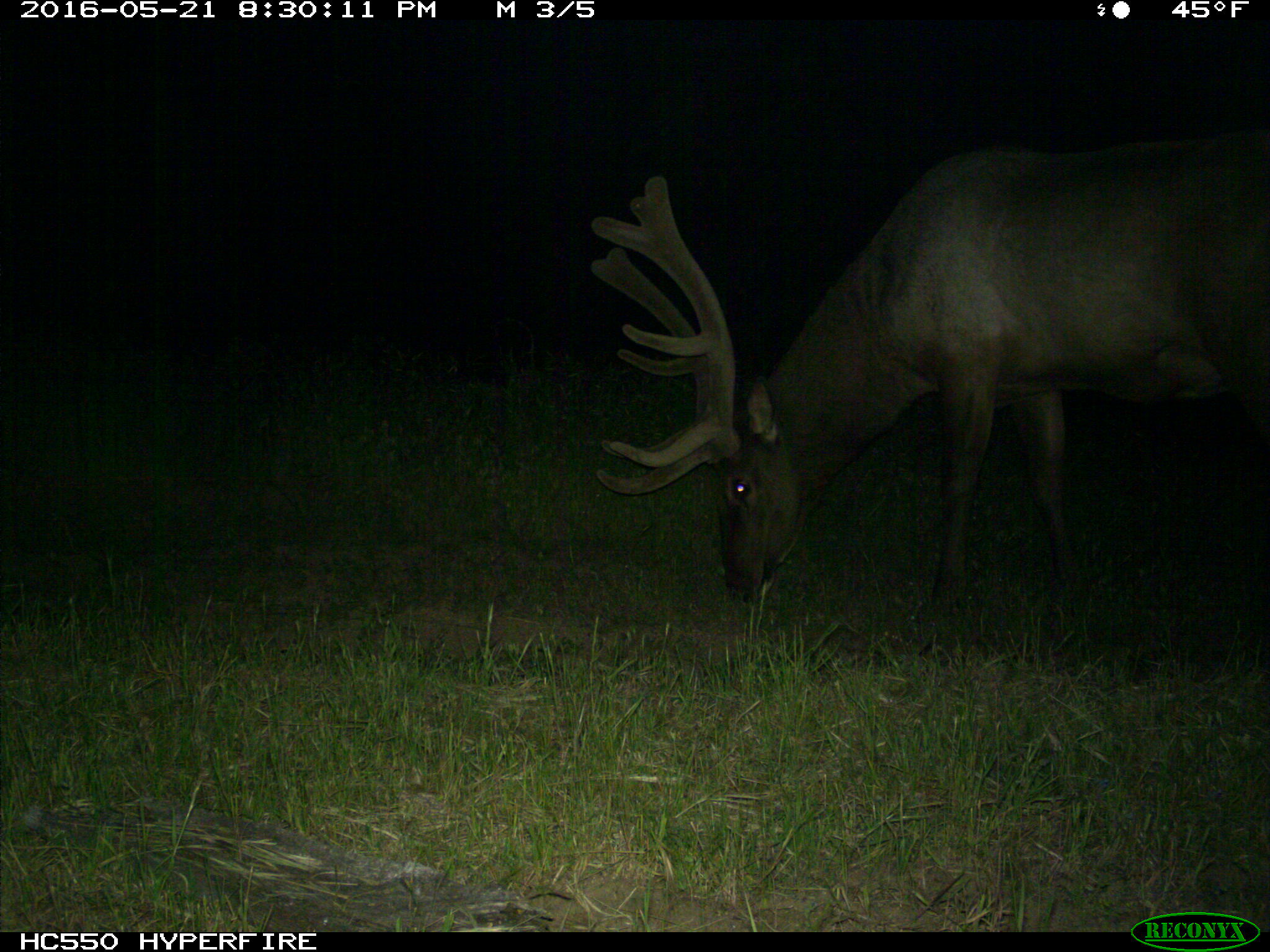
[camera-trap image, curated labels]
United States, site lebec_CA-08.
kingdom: Animalia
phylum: Chordata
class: Mammalia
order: Artiodactyla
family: Cervidae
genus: Cervus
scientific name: Cervus canadensis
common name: elk